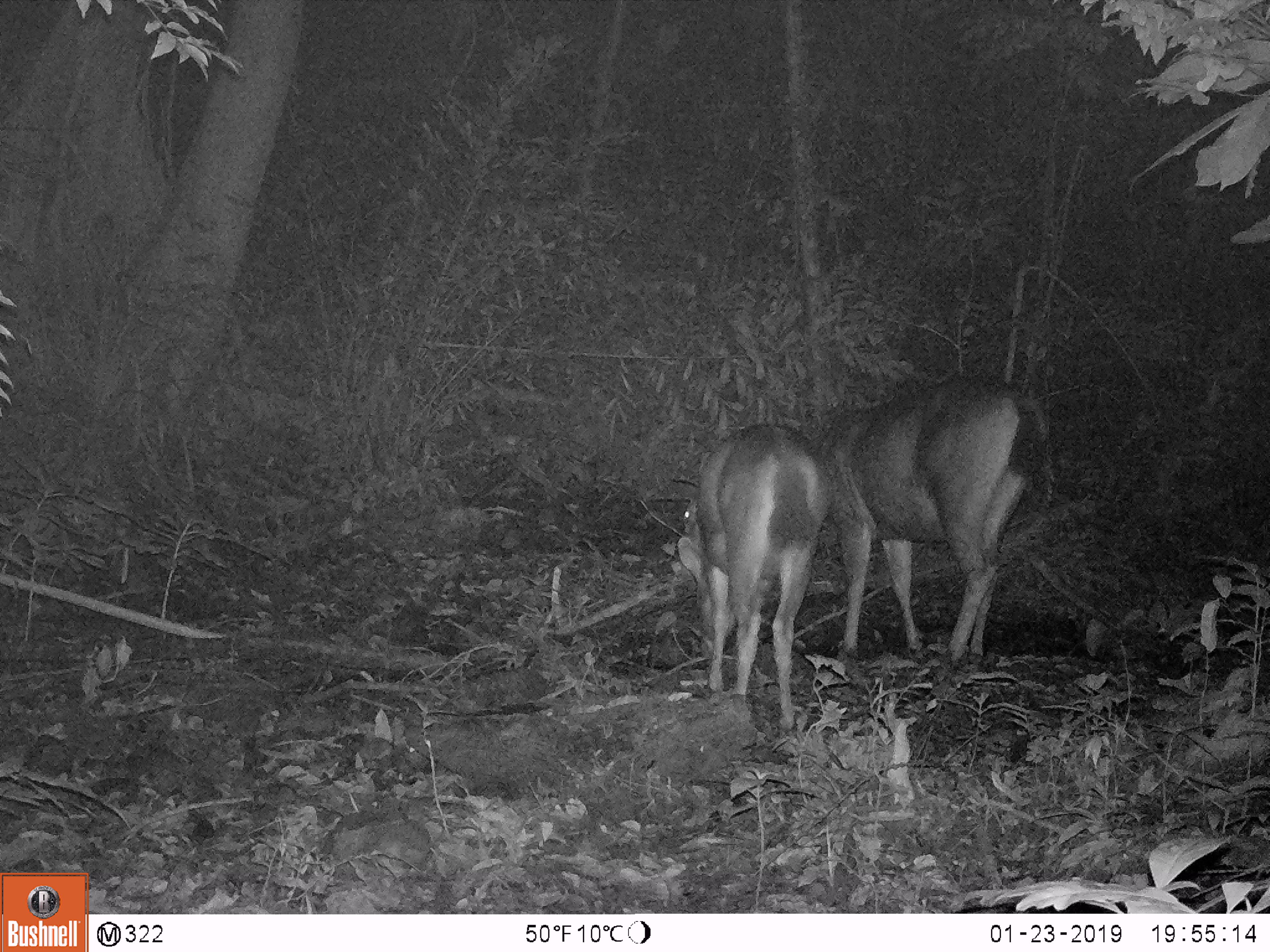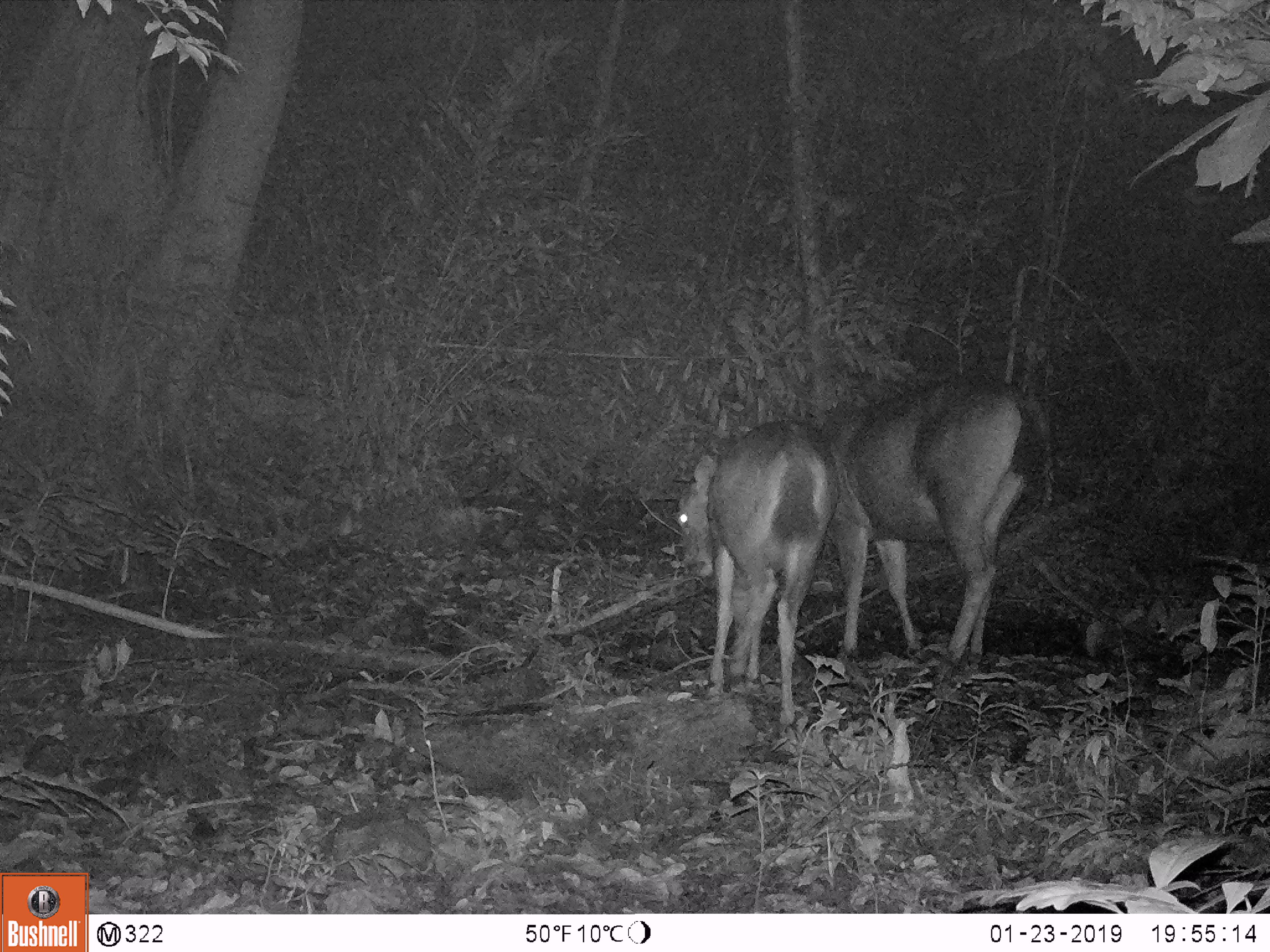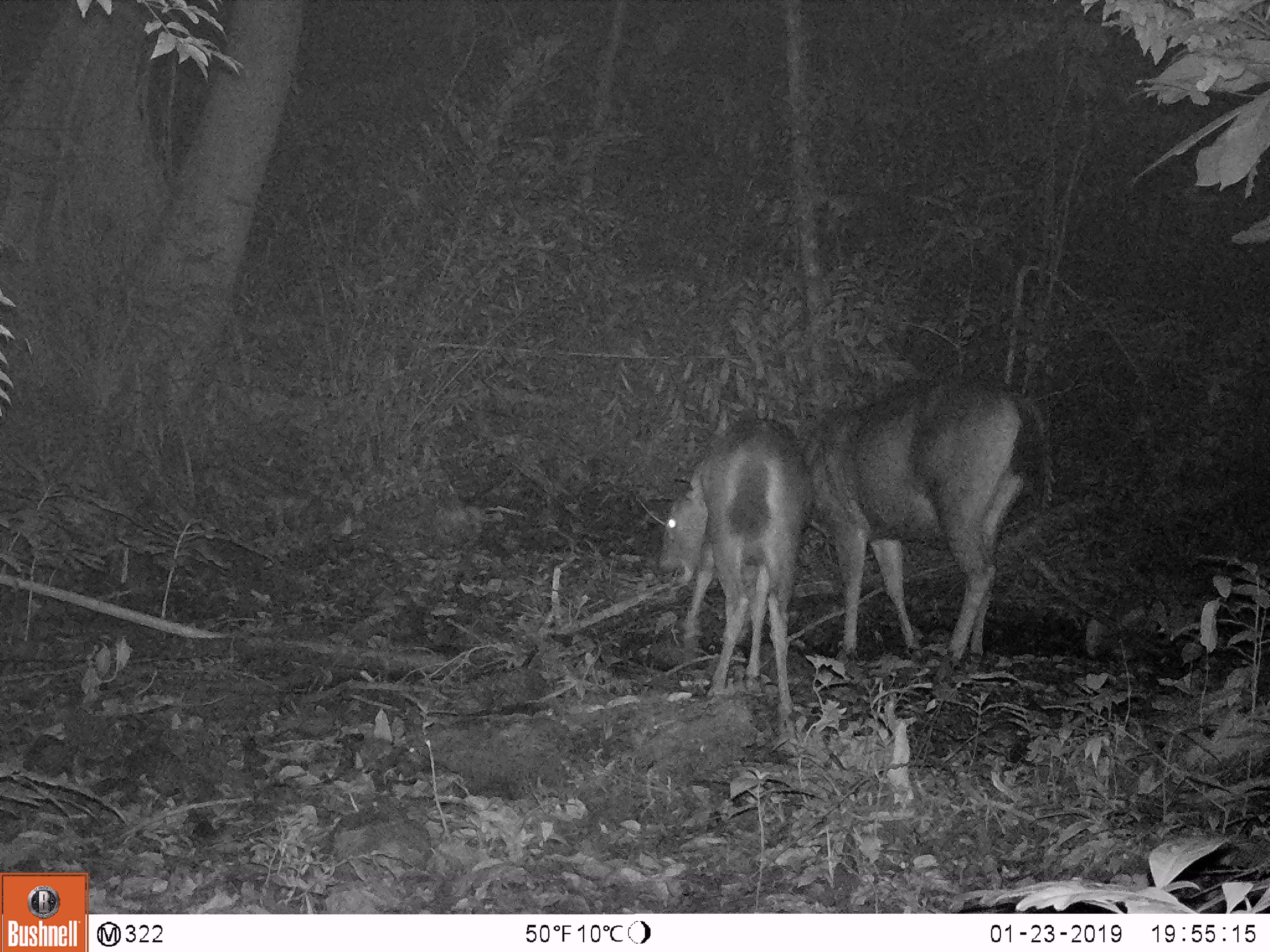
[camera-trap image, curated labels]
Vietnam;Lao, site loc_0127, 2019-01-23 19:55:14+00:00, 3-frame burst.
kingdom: Animalia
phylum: Chordata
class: Mammalia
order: Artiodactyla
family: Cervidae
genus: Rusa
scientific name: Rusa unicolor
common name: sambar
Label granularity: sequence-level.